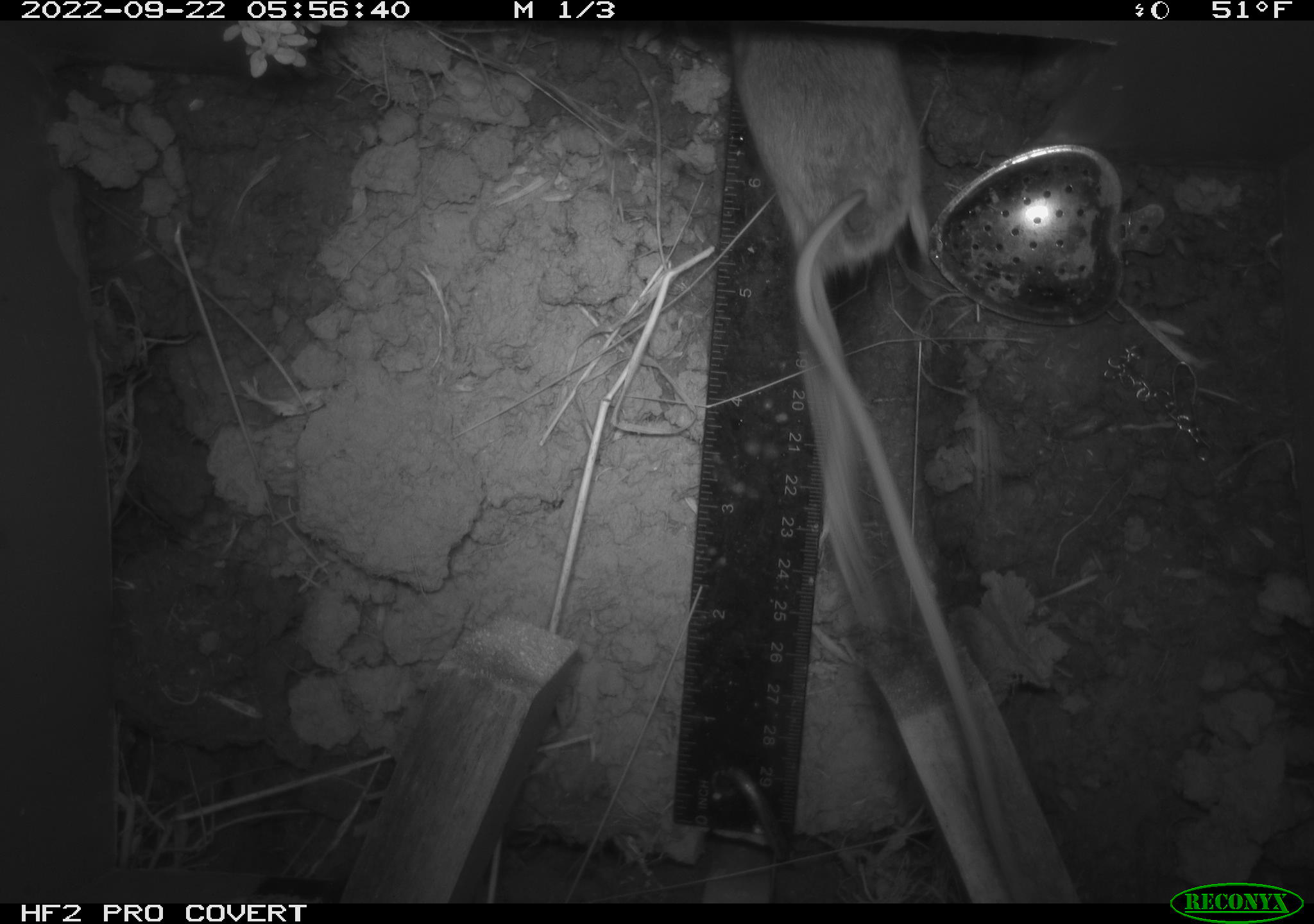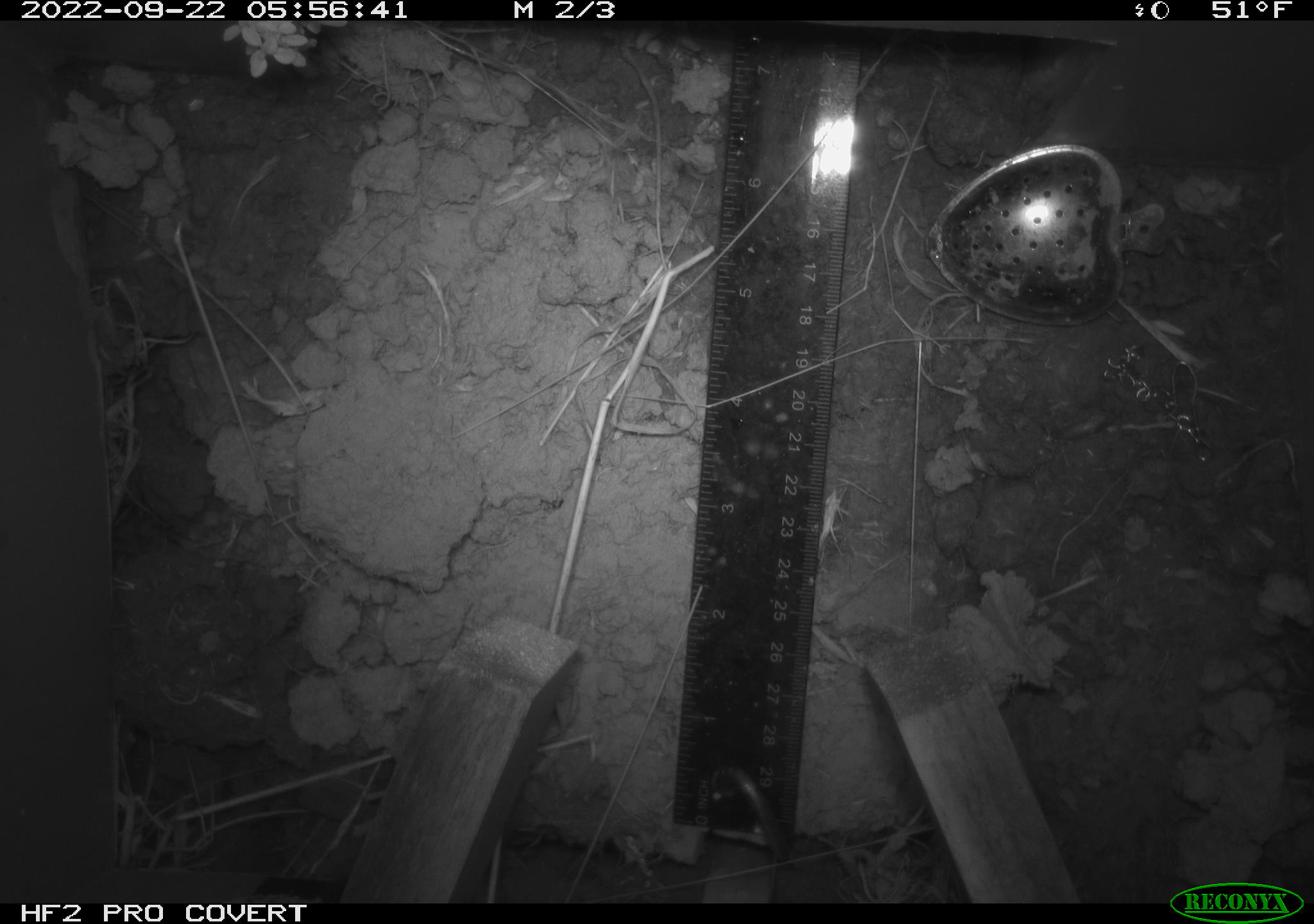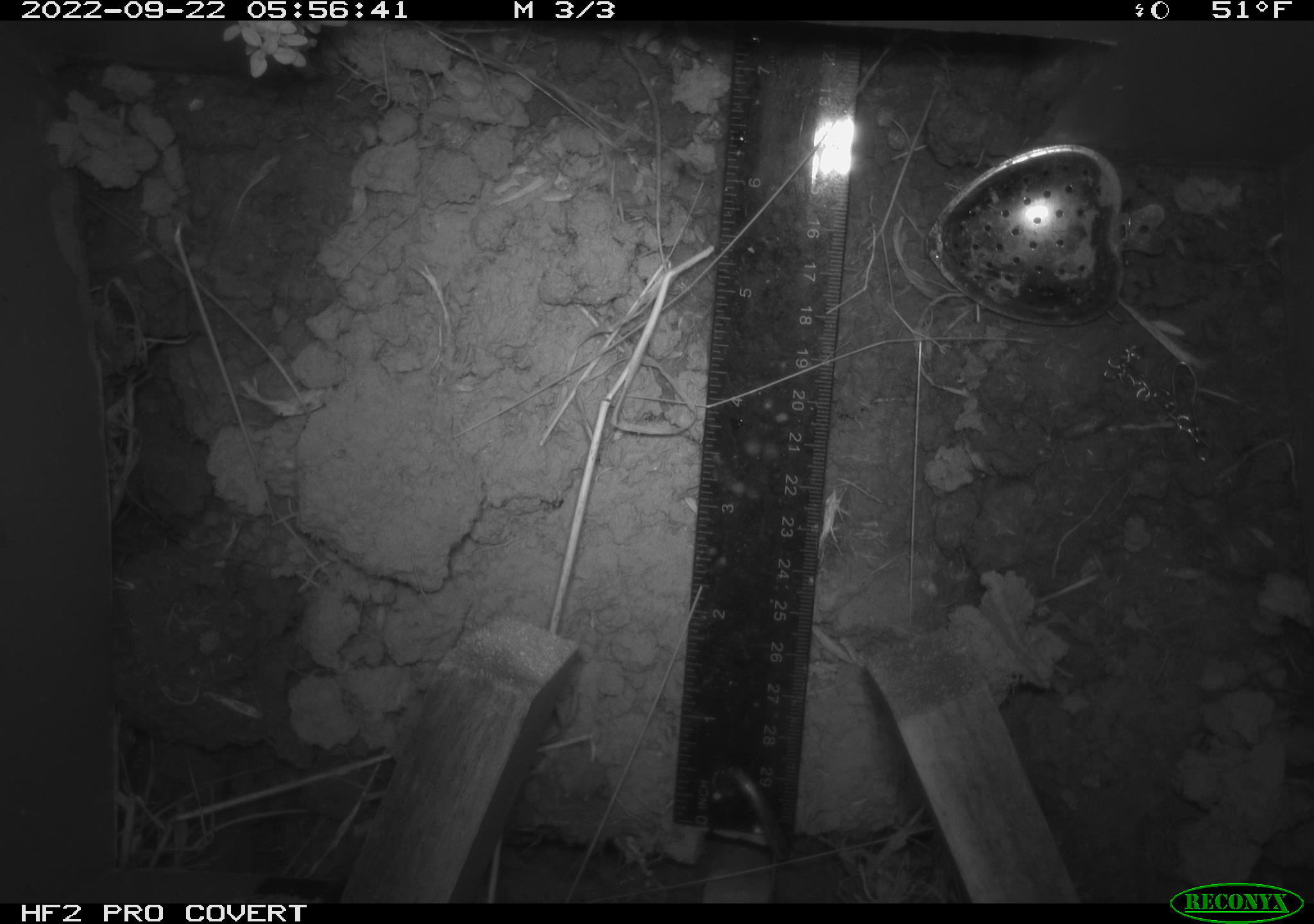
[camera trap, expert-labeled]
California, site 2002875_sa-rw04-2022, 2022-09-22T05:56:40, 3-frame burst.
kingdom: Animalia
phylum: Chordata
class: Mammalia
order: Rodentia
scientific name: Rodentia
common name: mouse species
Mouse species (Rodentia).